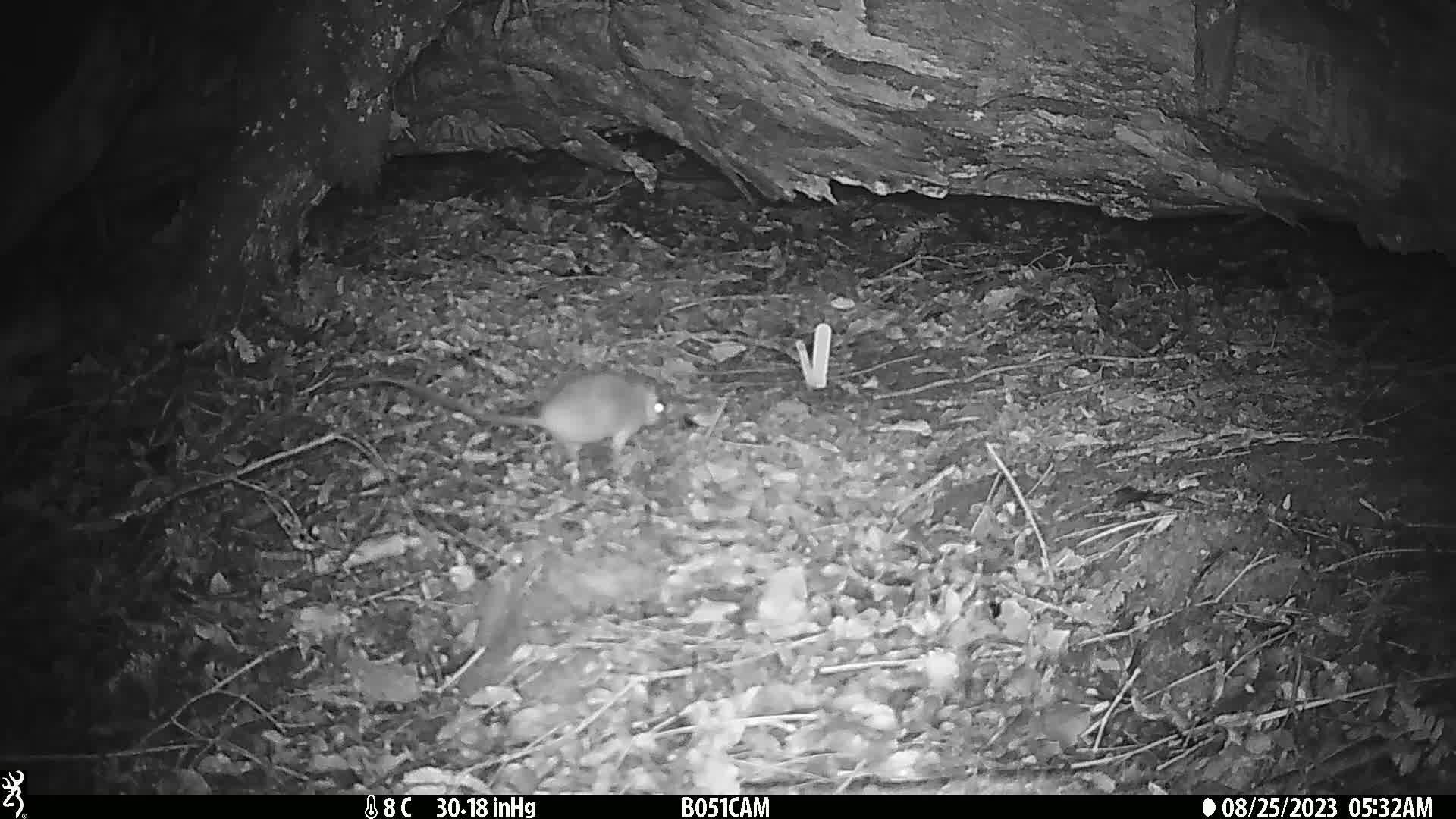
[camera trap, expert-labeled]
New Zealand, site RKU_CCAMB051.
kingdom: Animalia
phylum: Chordata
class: Mammalia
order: Rodentia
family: Muridae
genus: Rattus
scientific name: Rattus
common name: rat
Rat (Rattus).